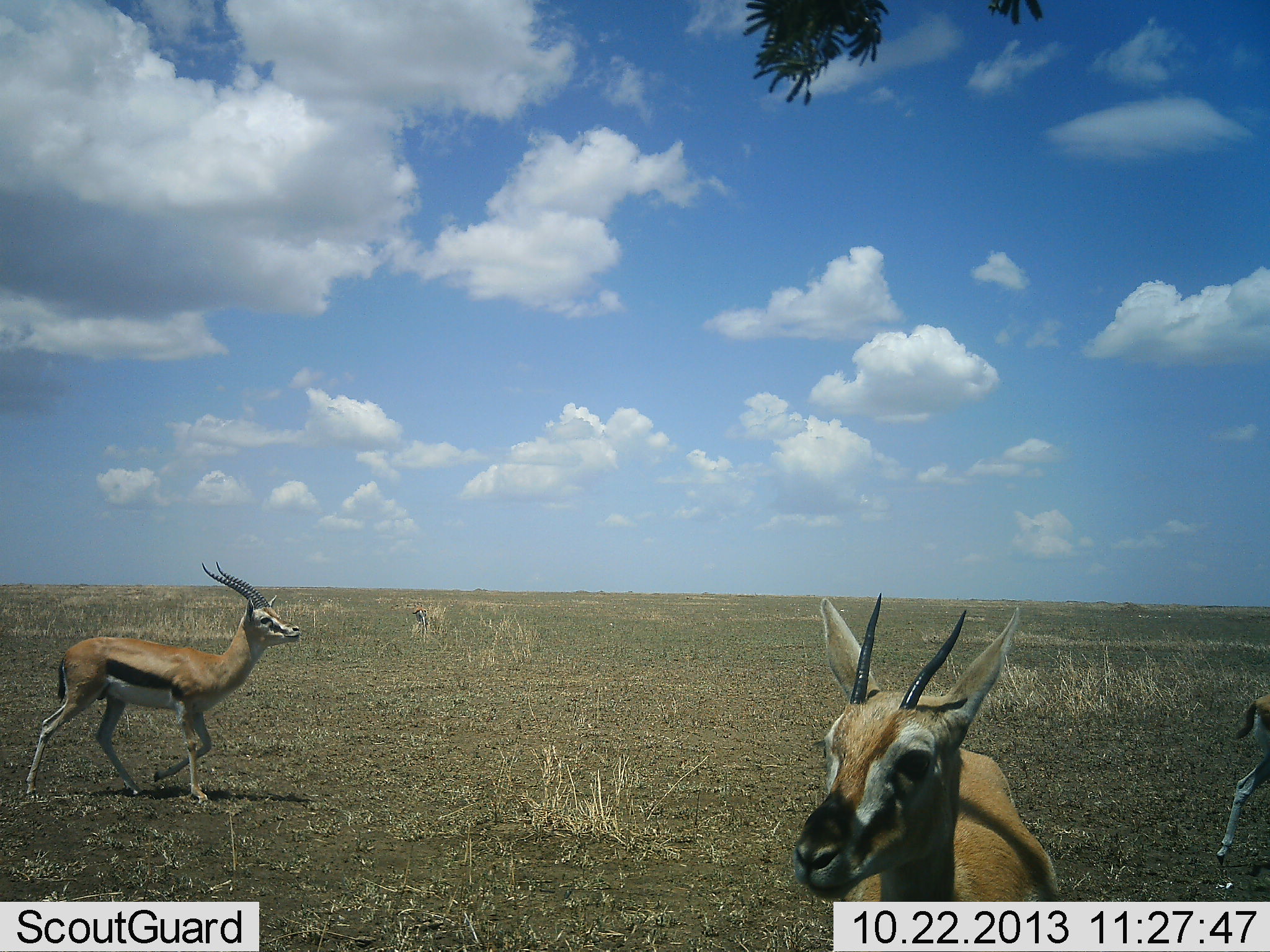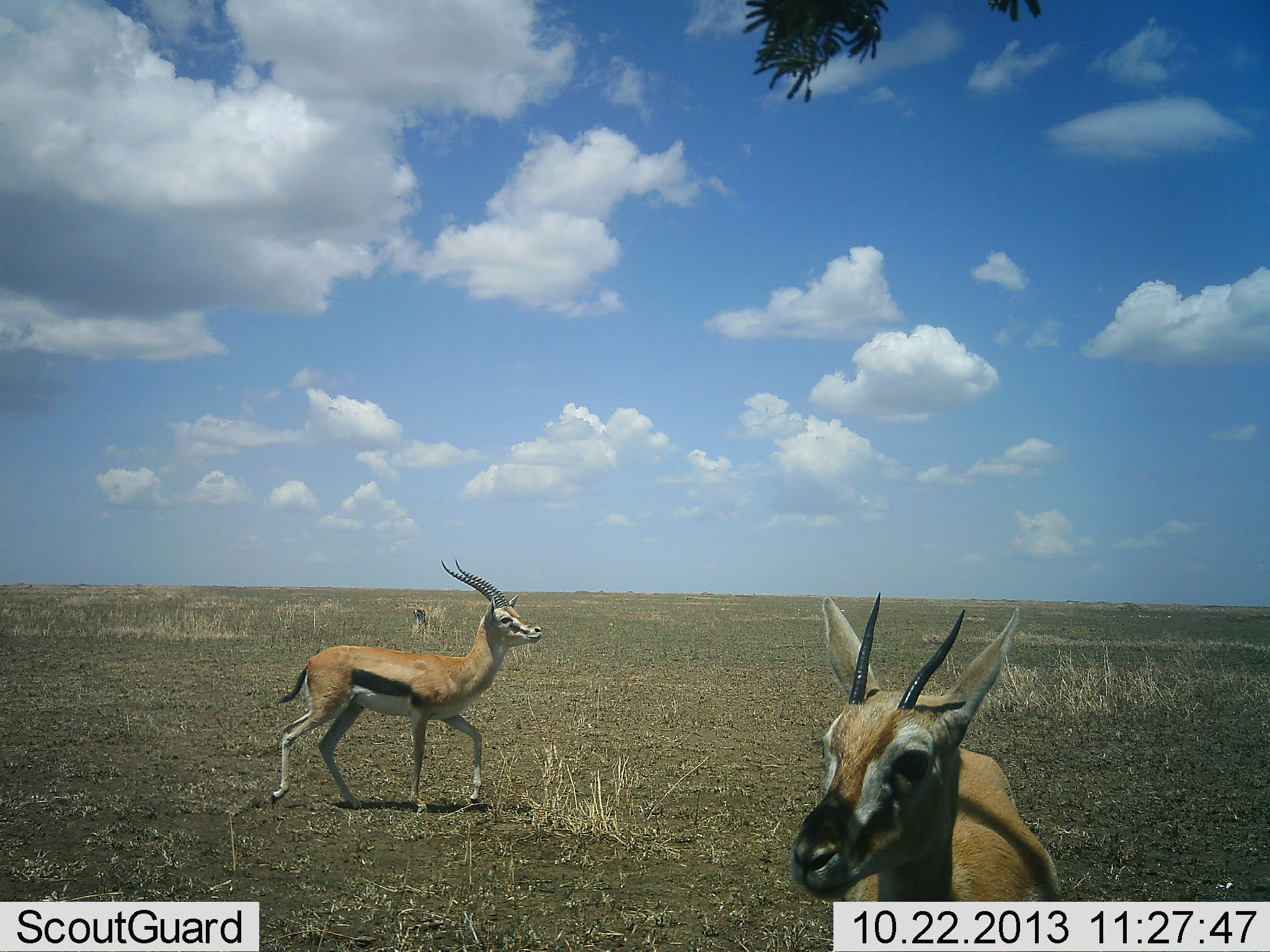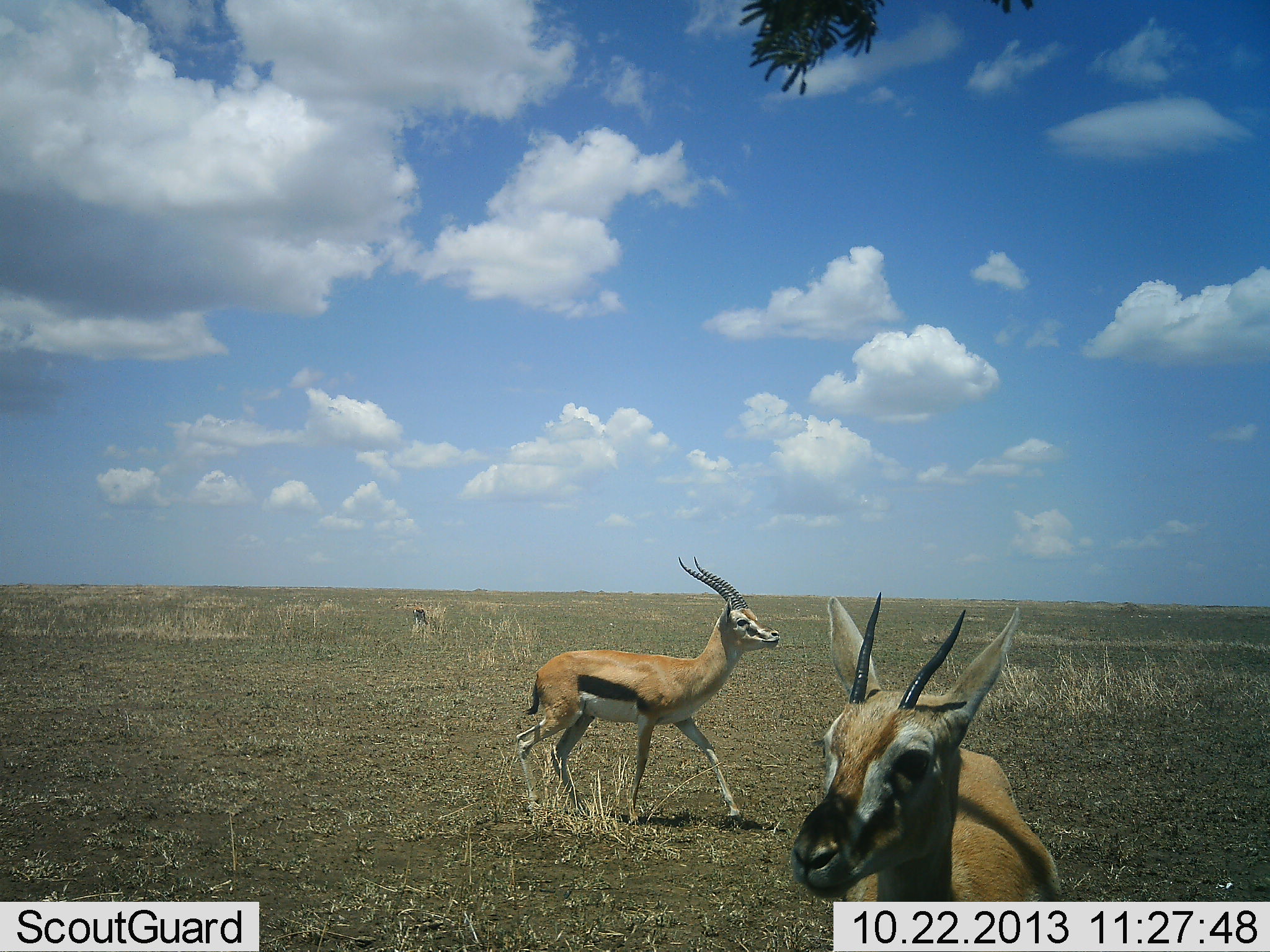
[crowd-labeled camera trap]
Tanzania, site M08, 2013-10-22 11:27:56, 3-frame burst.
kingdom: Animalia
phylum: Chordata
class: Mammalia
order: Artiodactyla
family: Bovidae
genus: Eudorcas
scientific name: Eudorcas thomsonii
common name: thomson's gazelle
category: gazellethomsons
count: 3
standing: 67%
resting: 4%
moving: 85%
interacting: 7%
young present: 4%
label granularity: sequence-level